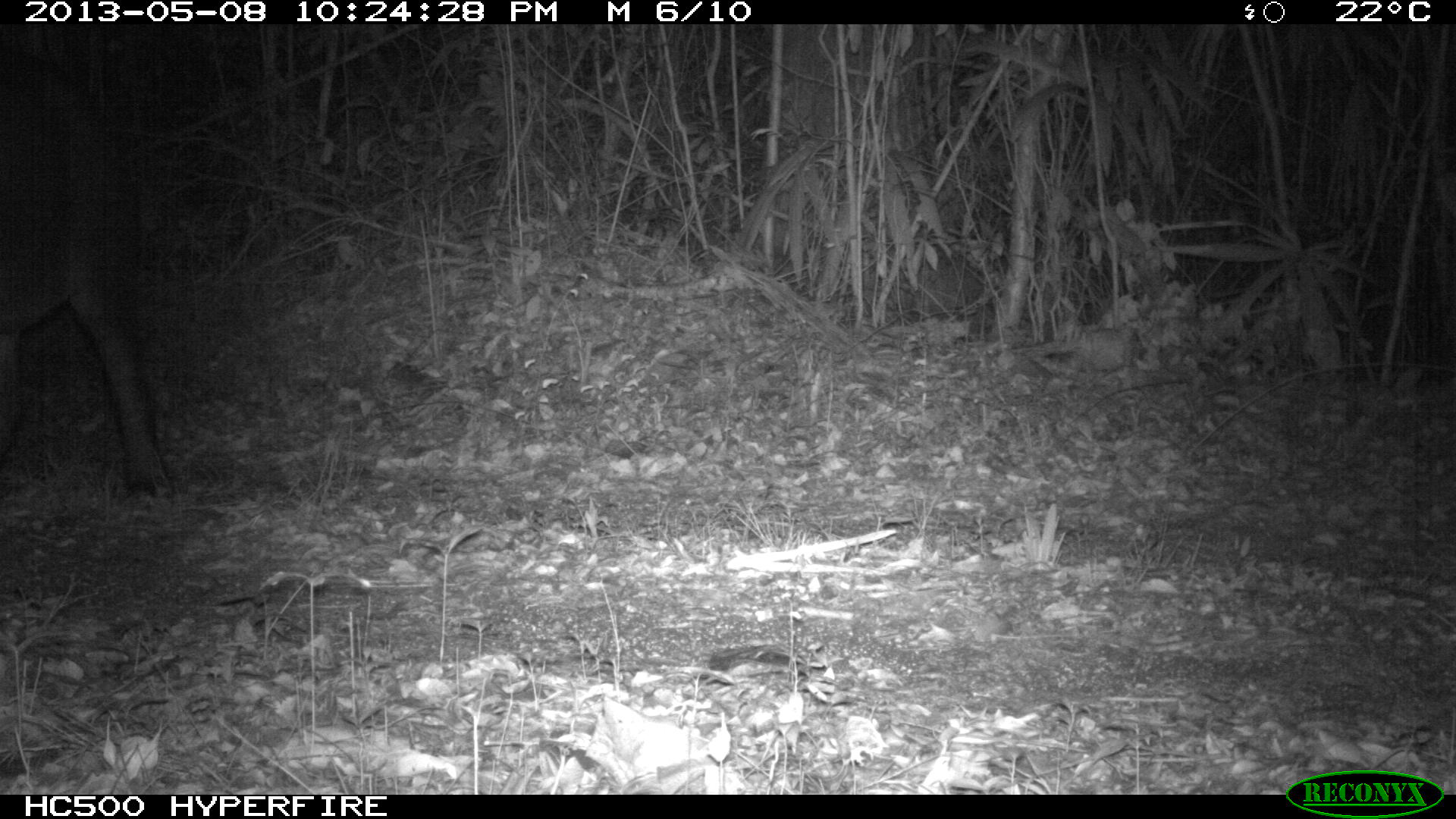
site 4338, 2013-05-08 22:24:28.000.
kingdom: Animalia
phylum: Chordata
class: Mammalia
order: Perissodactyla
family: Tapiridae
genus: Tapirus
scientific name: Tapirus bairdii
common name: baird's tapir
Tapirus bairdii (baird's tapir), count 1, sex female.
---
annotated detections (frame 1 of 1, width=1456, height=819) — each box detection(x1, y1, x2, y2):
tapirus bairdii: detection(0, 45, 174, 497)